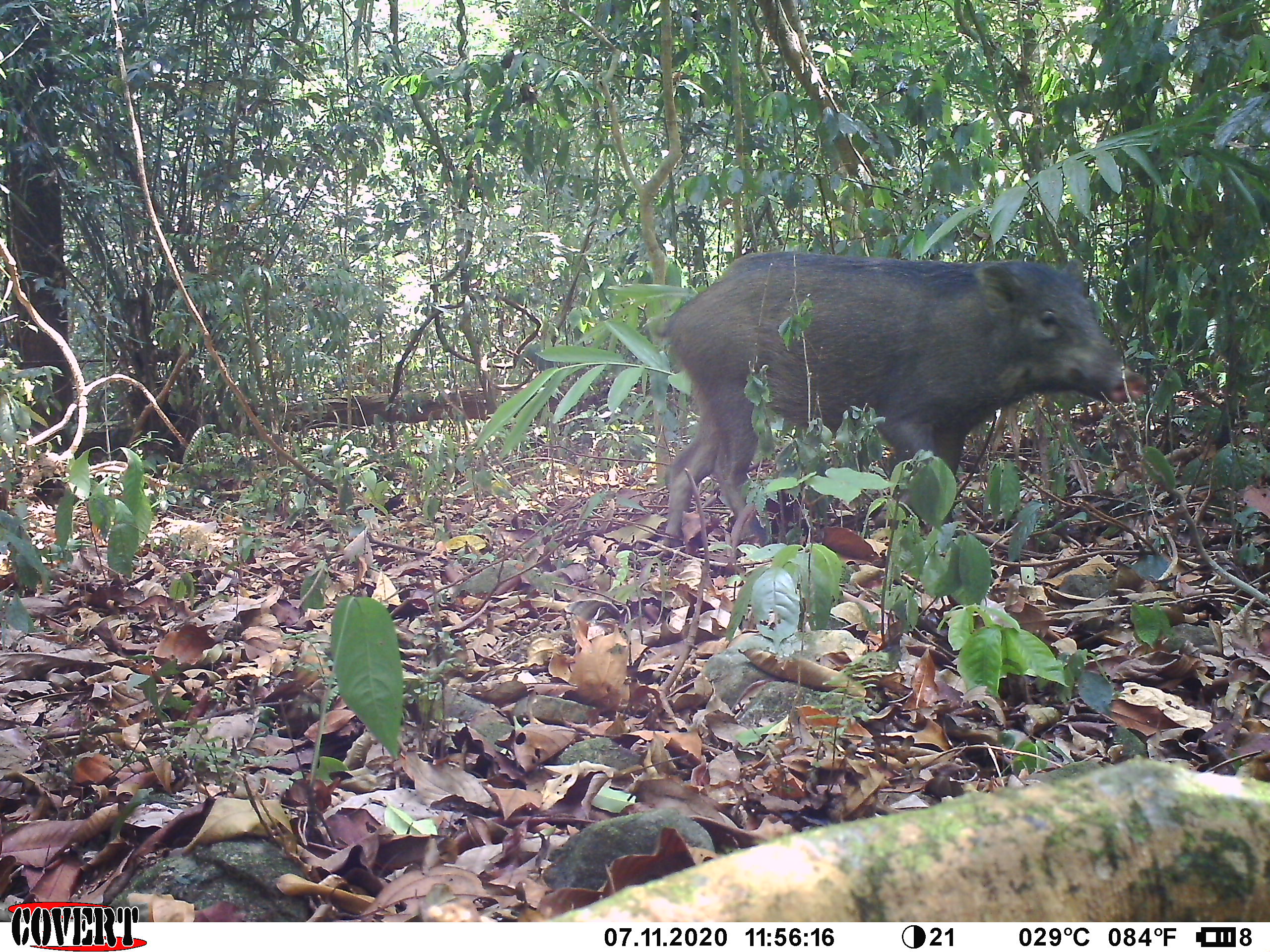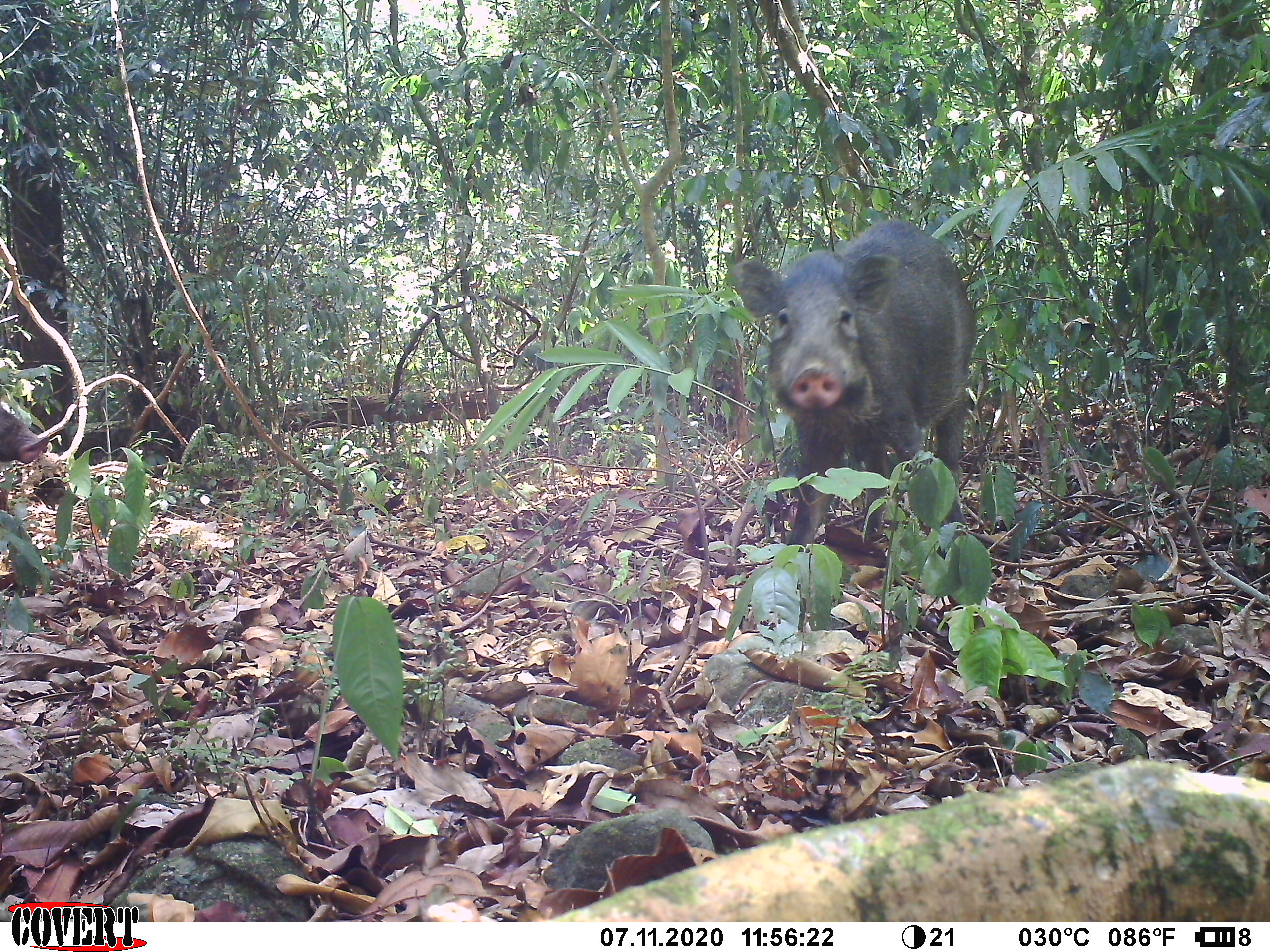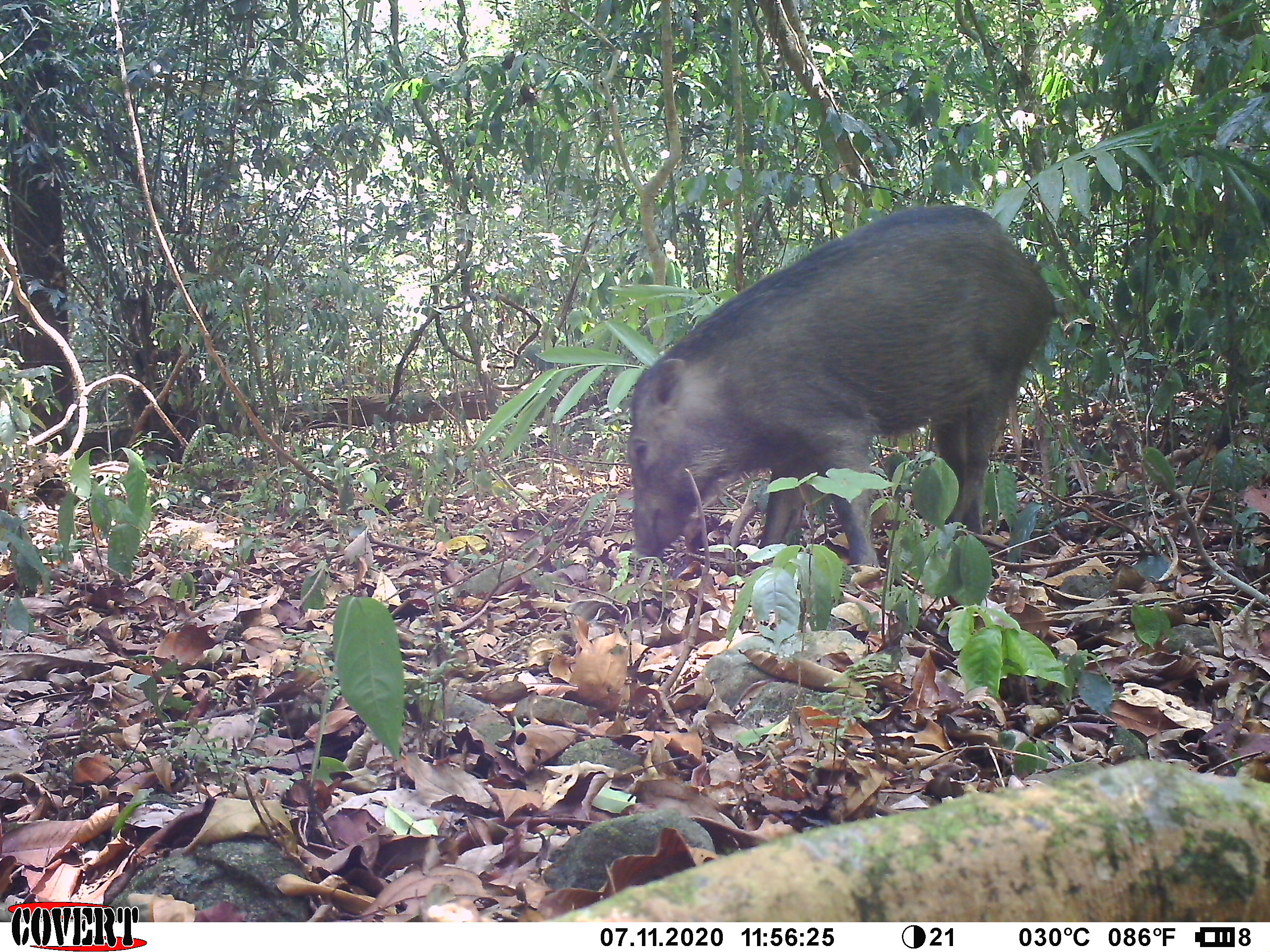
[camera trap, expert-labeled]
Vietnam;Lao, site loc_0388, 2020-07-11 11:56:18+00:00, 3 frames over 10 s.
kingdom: Animalia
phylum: Chordata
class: Mammalia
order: Artiodactyla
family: Suidae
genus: Sus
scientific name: Sus scrofa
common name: eurasian wild pig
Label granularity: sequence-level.